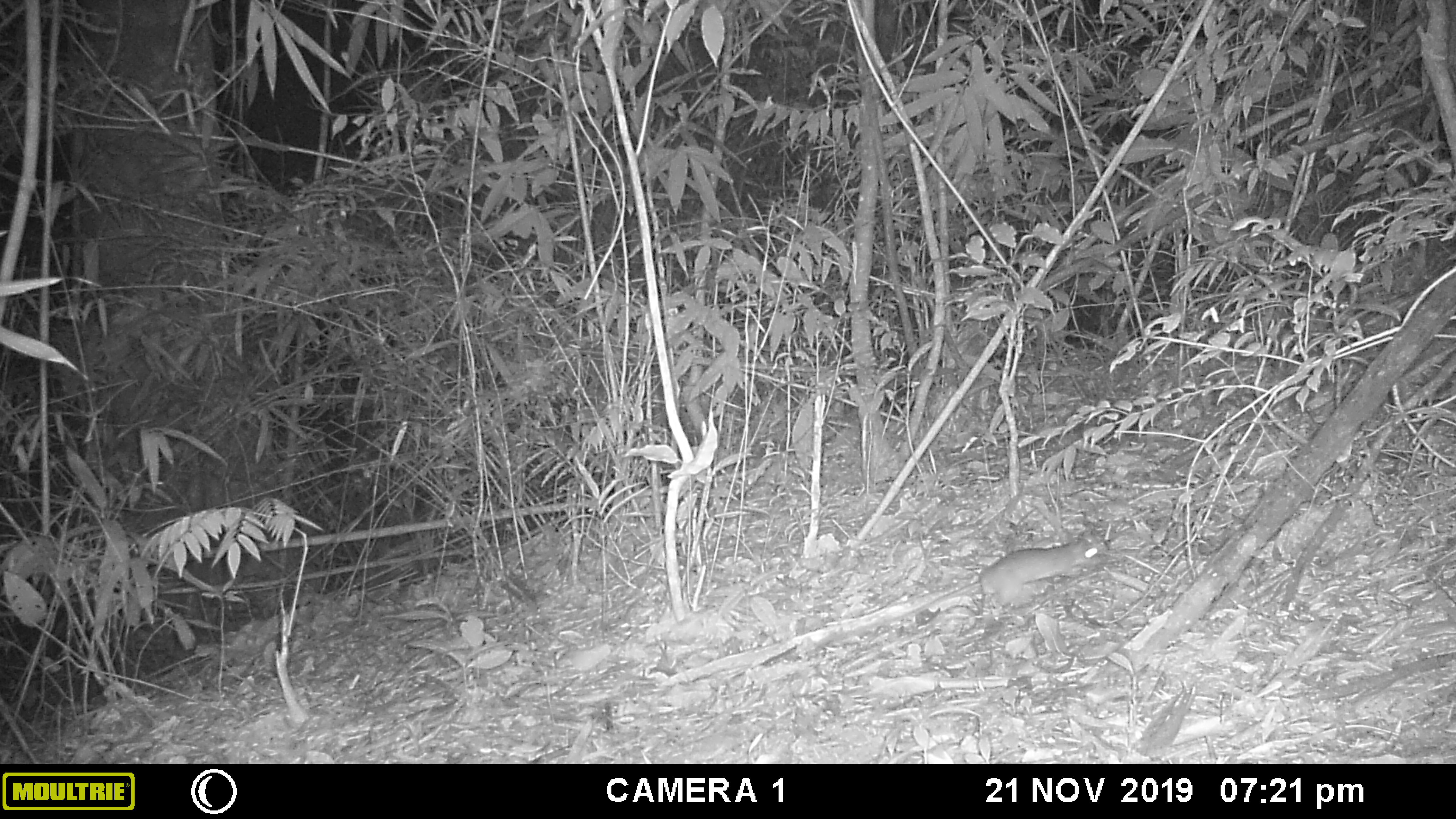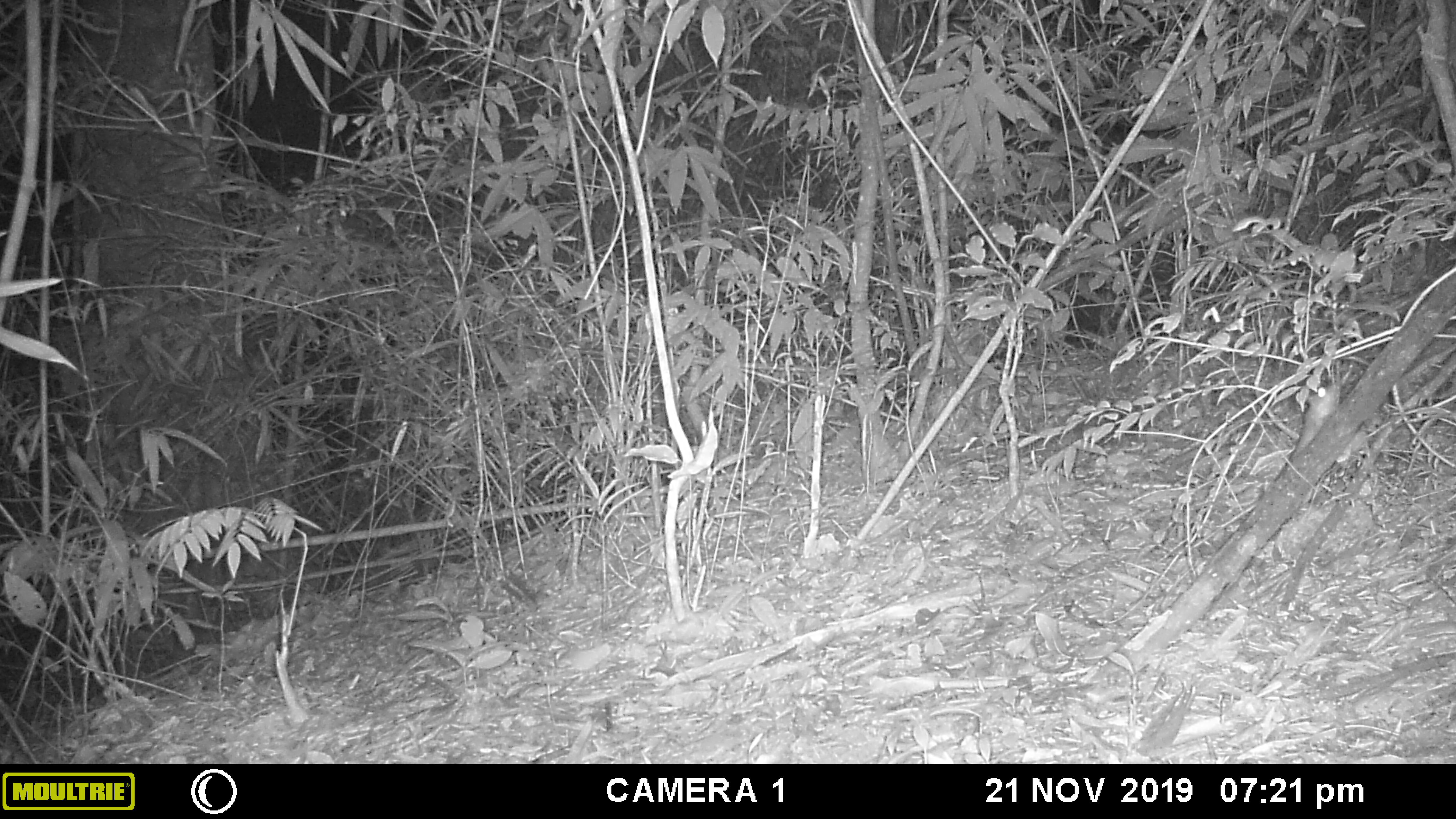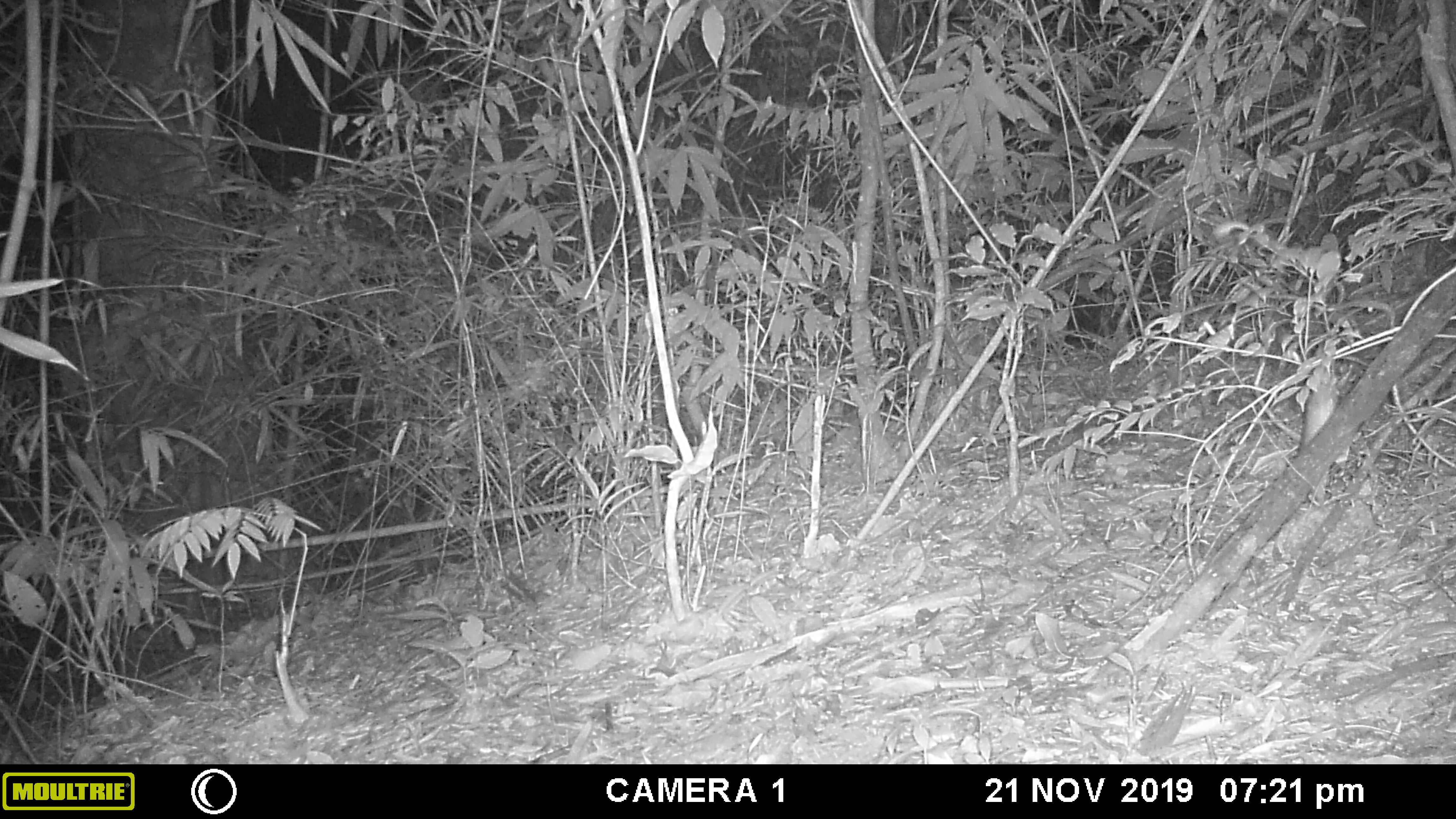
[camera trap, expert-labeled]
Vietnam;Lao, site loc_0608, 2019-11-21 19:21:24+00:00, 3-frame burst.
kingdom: Animalia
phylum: Chordata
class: Mammalia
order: Rodentia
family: Muridae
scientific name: Muridae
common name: old-world mice and rats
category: unidentified murid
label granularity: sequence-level